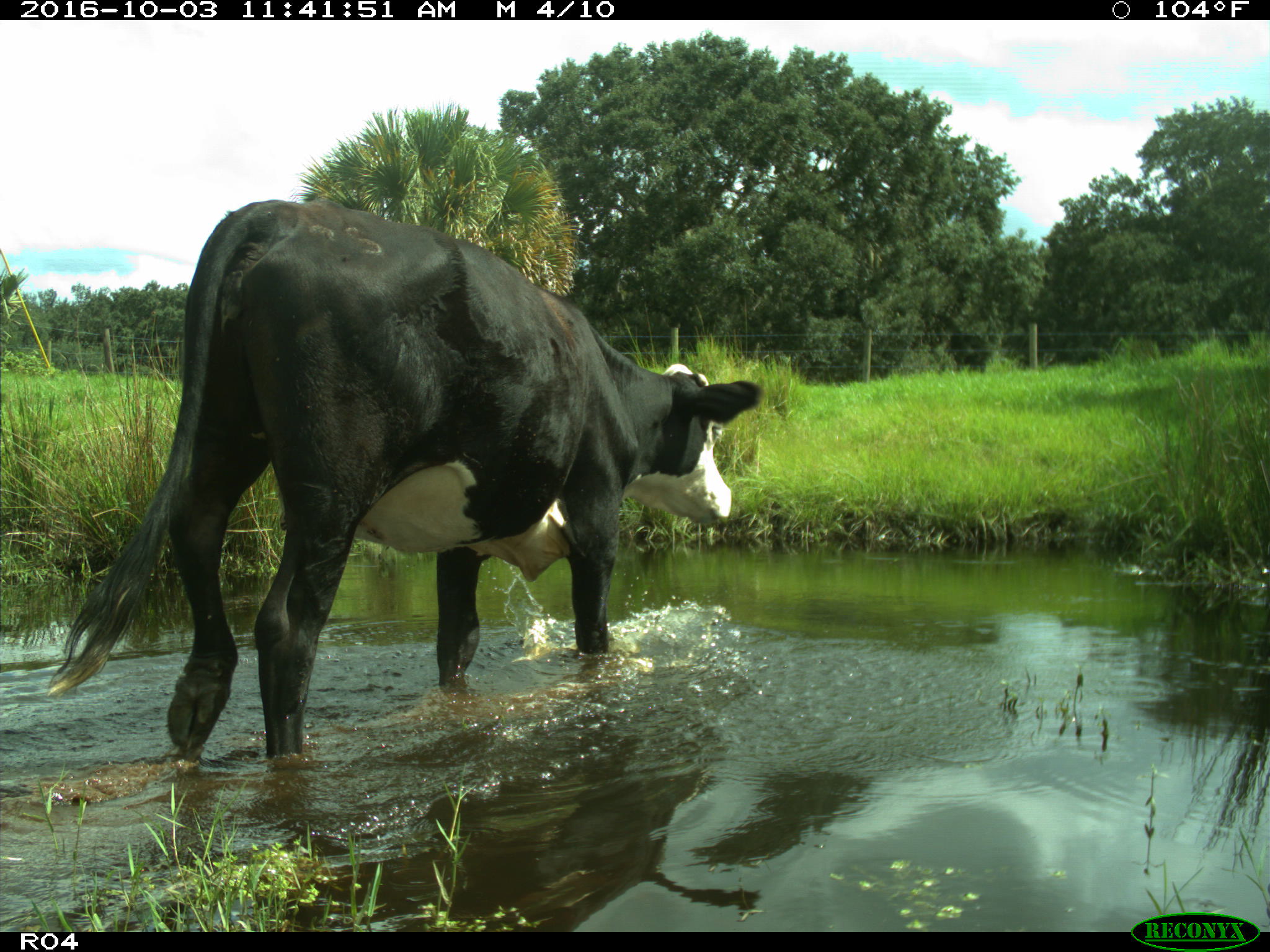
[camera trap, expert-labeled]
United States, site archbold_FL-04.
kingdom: Animalia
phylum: Chordata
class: Mammalia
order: Artiodactyla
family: Bovidae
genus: Bos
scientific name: Bos taurus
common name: domestic cow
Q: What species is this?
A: Bos taurus (domestic cow).